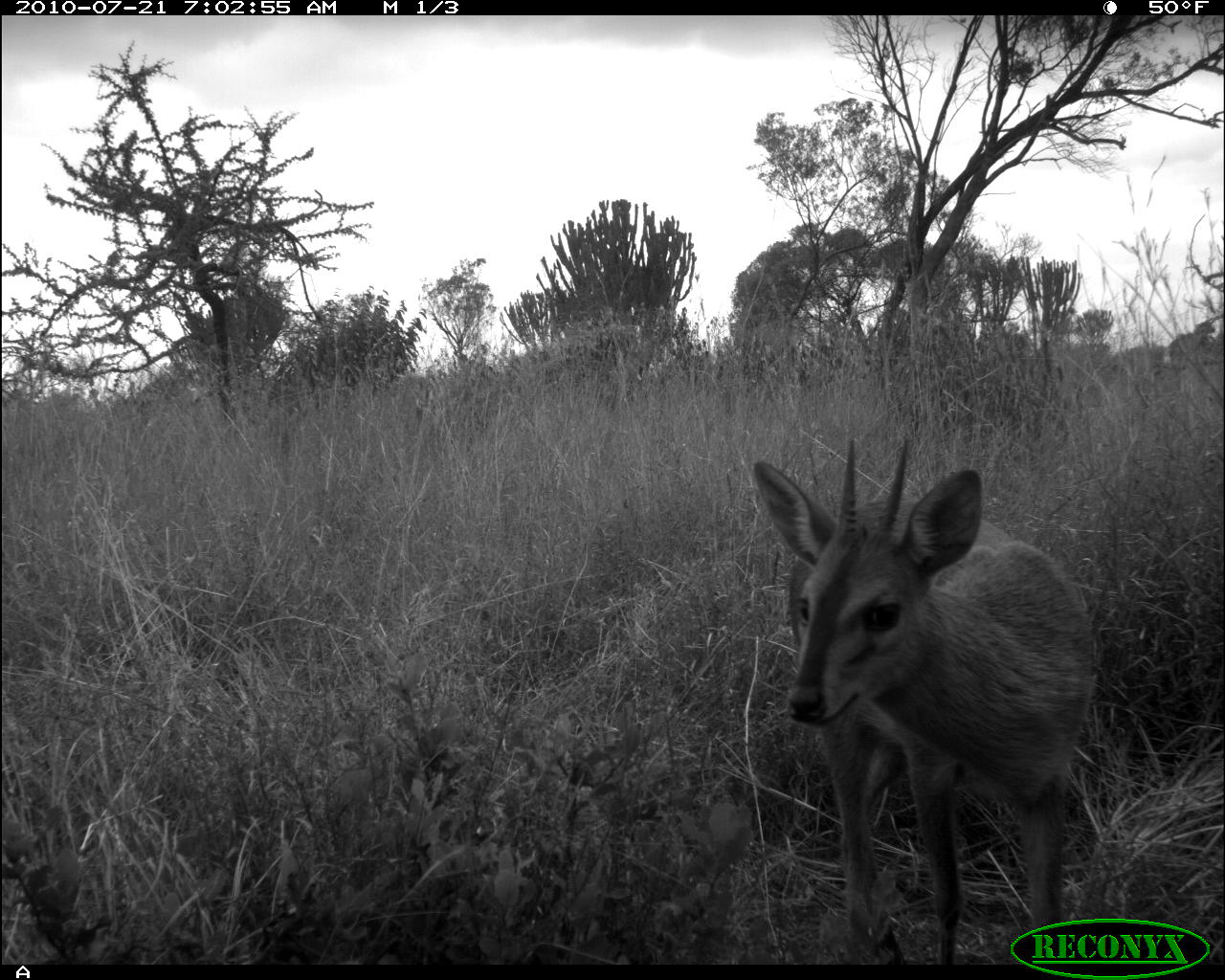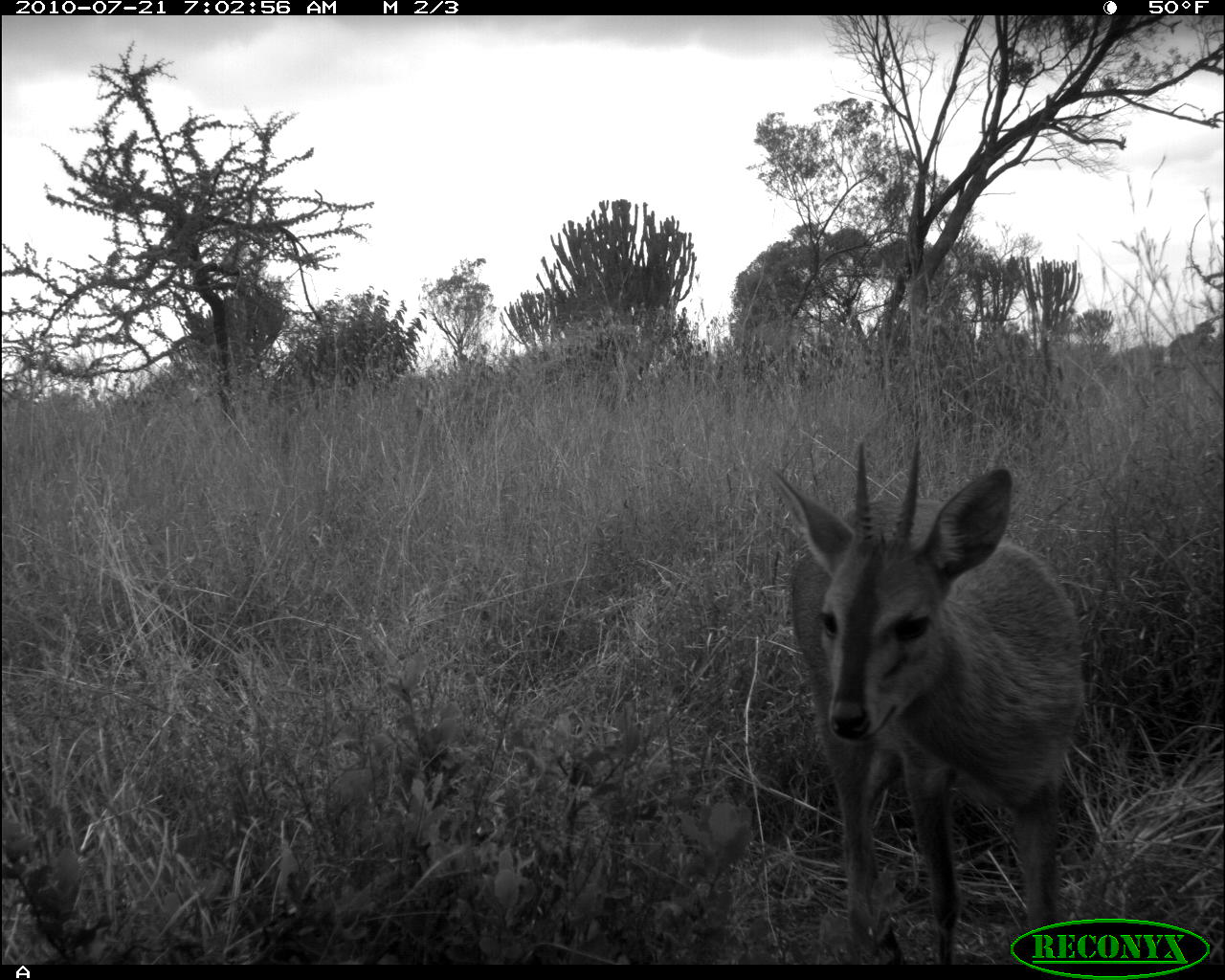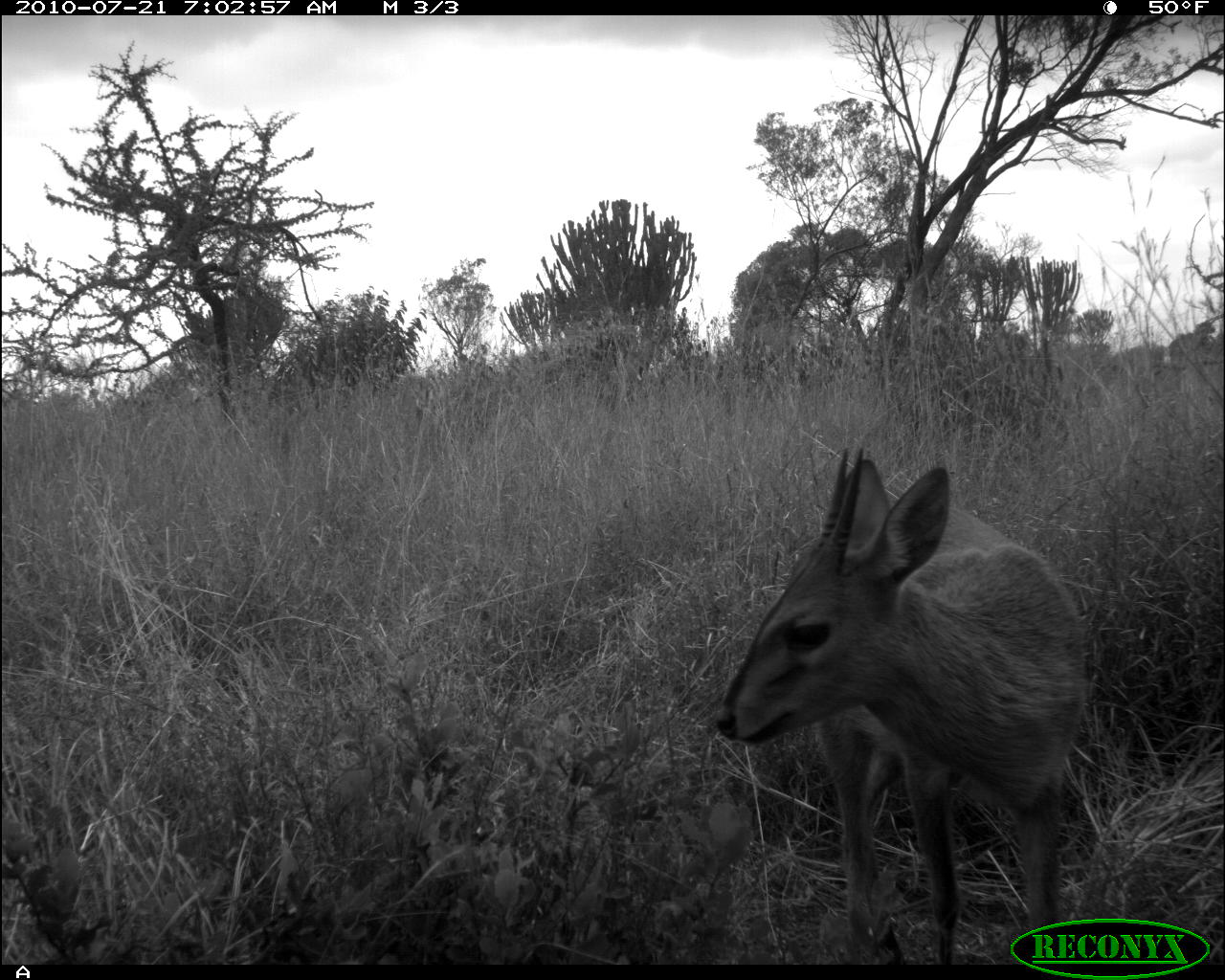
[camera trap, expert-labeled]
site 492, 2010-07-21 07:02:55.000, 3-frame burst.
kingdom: Animalia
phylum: Chordata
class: Mammalia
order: Artiodactyla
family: Bovidae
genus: Sylvicapra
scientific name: Sylvicapra grimmia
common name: bush duiker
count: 1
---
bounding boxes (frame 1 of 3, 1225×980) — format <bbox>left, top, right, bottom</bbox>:
sylvicapra grimmia: <bbox>751, 432, 1102, 966</bbox>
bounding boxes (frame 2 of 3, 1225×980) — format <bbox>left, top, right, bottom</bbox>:
sylvicapra grimmia: <bbox>768, 435, 1088, 964</bbox>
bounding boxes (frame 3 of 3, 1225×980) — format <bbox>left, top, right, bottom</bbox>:
sylvicapra grimmia: <bbox>716, 449, 1094, 963</bbox>